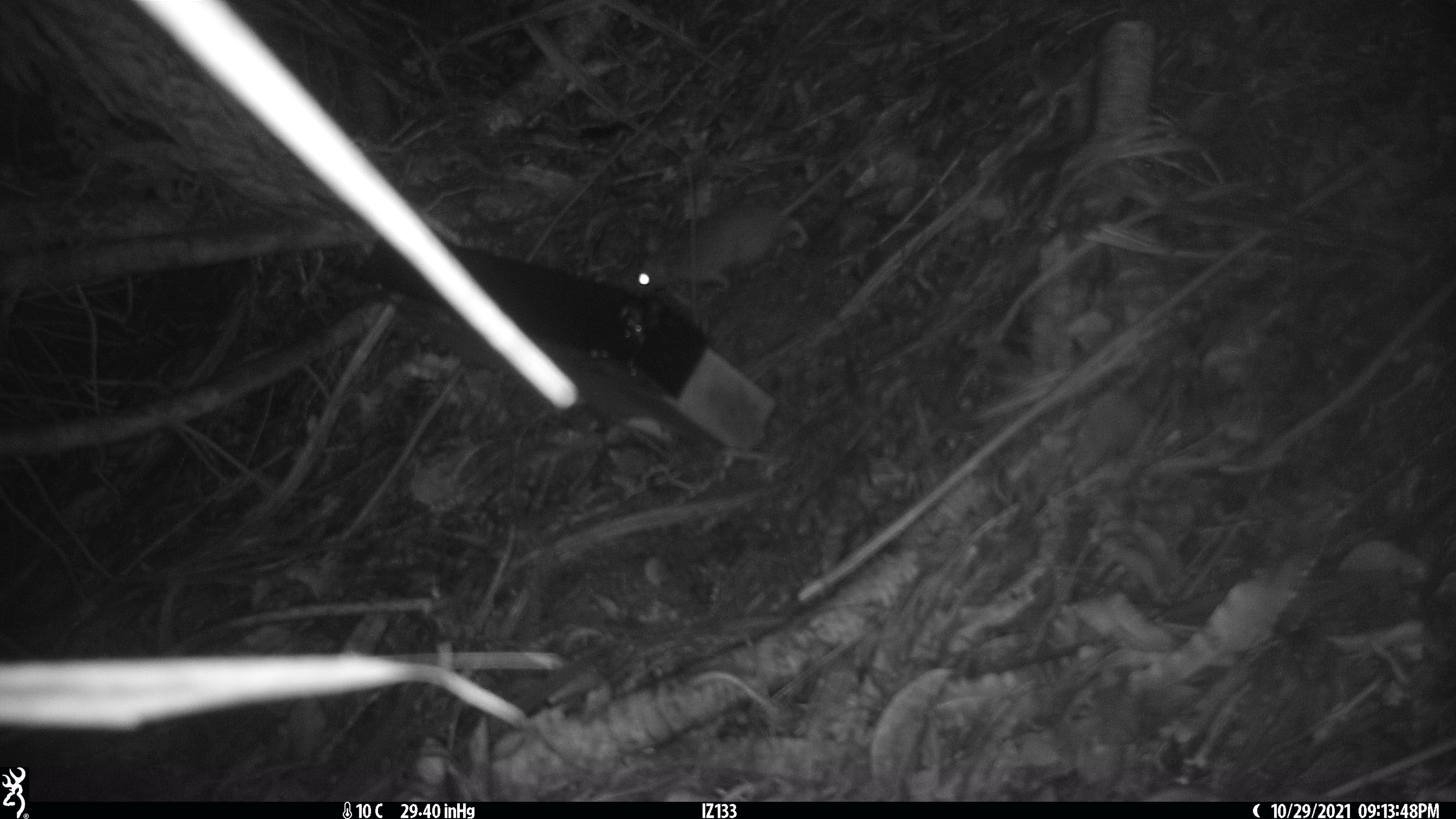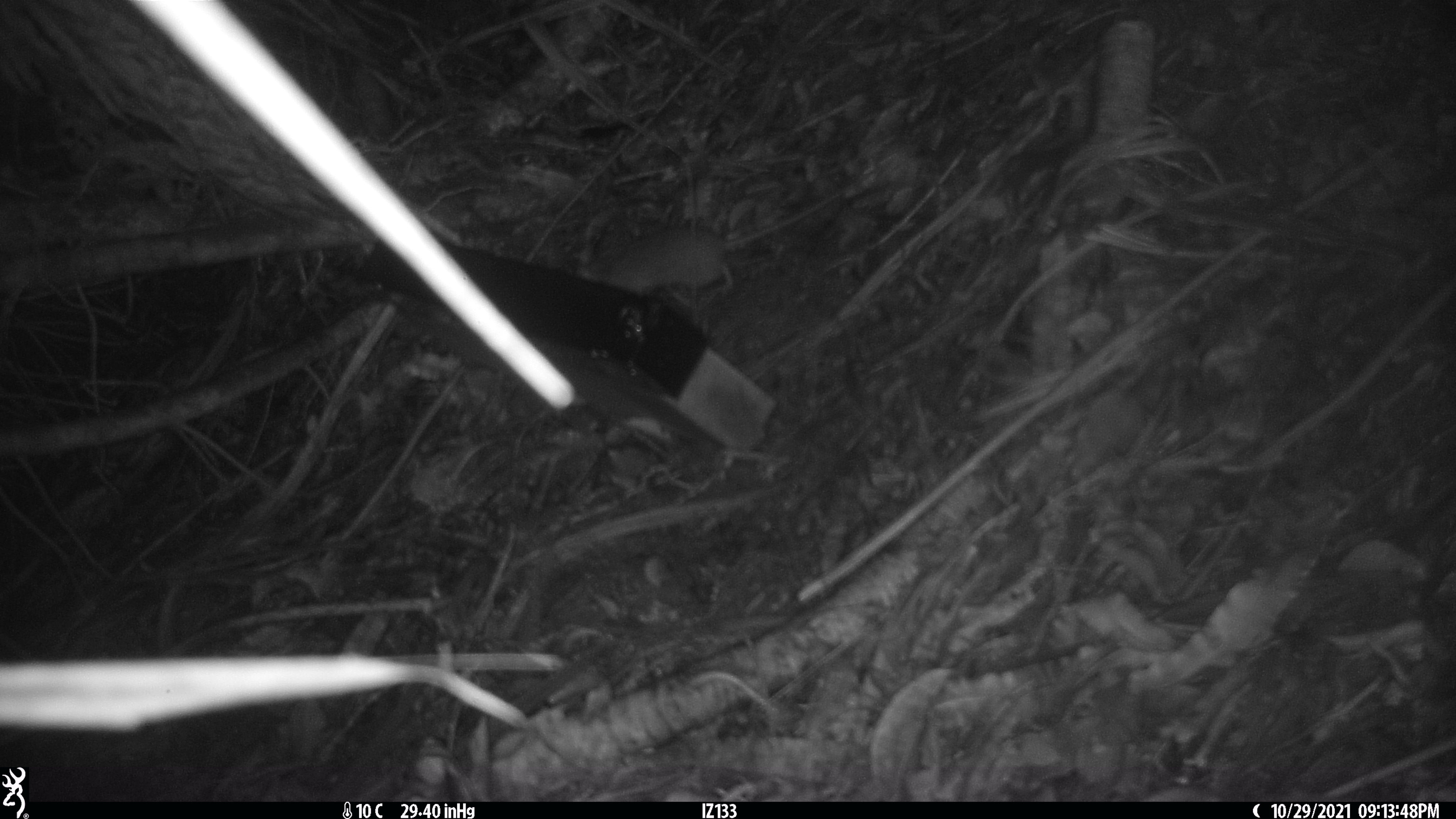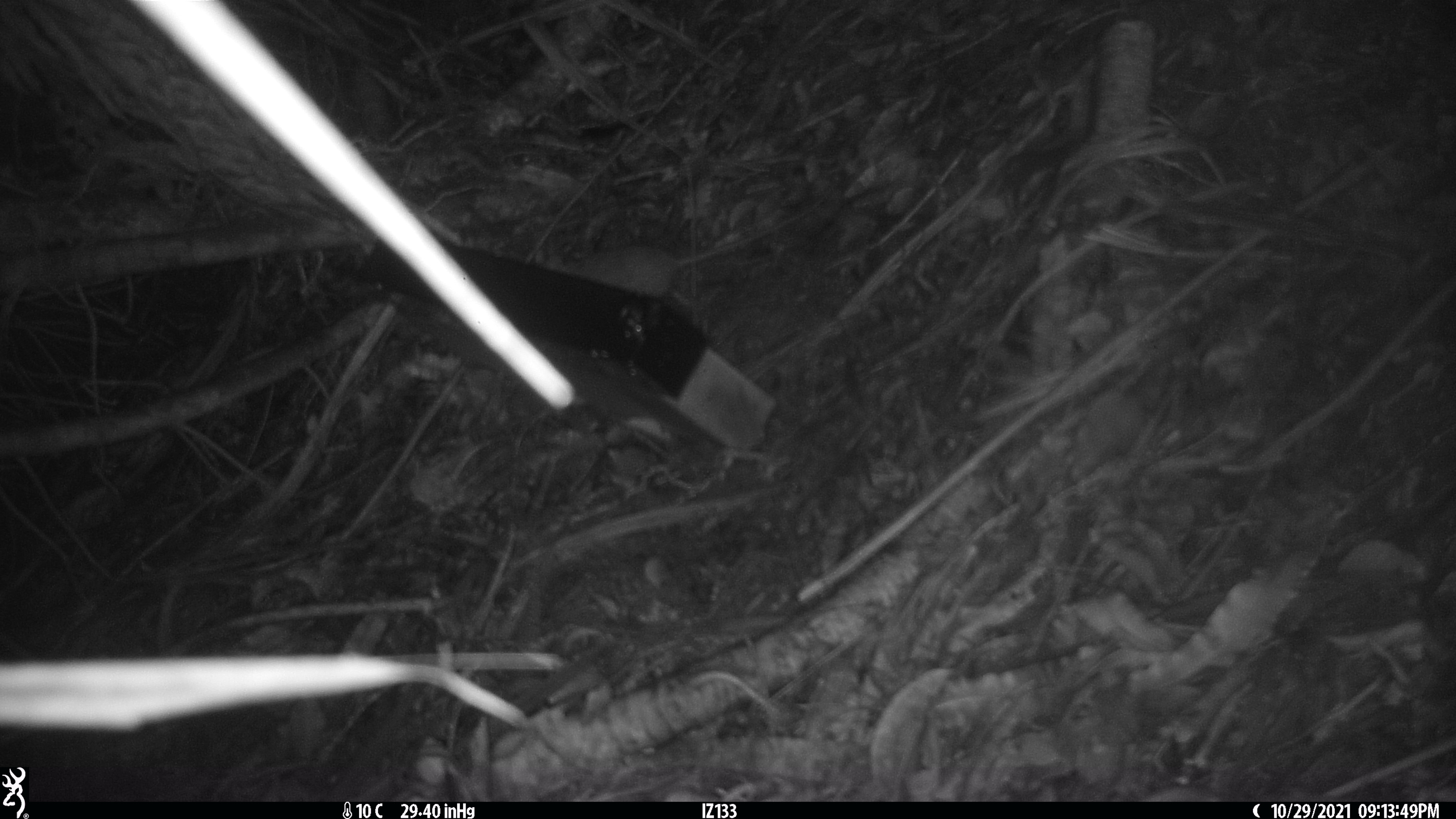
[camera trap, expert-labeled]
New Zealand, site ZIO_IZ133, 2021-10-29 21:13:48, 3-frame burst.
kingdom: Animalia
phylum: Chordata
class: Mammalia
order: Rodentia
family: Muridae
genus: Rattus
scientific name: Rattus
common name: rat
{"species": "rat (Rattus)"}